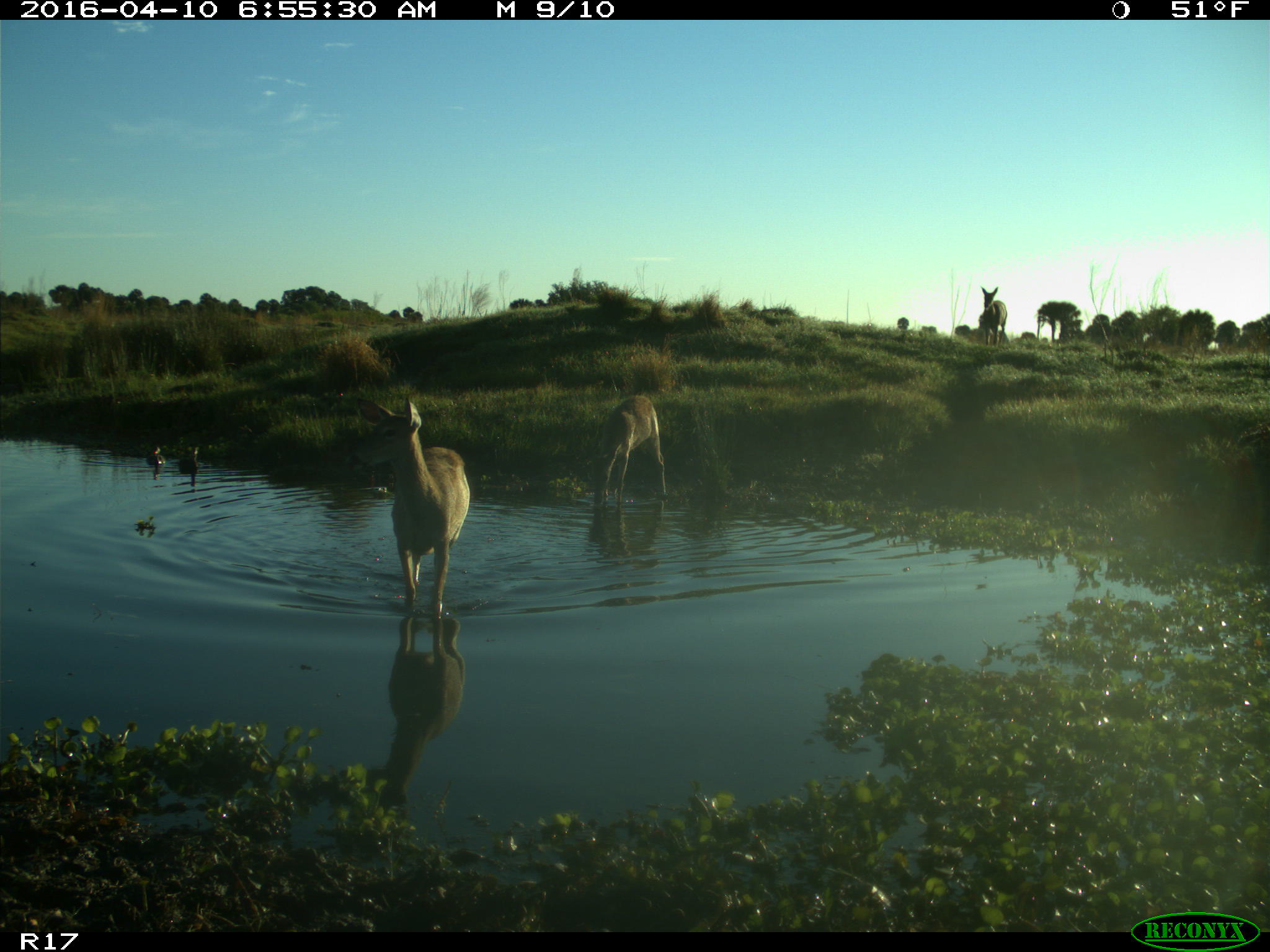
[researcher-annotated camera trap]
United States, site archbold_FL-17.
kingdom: Animalia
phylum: Chordata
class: Mammalia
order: Artiodactyla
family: Cervidae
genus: Odocoileus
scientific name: Odocoileus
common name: deer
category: unidentified deer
Unidentified deer (deer) (Odocoileus).